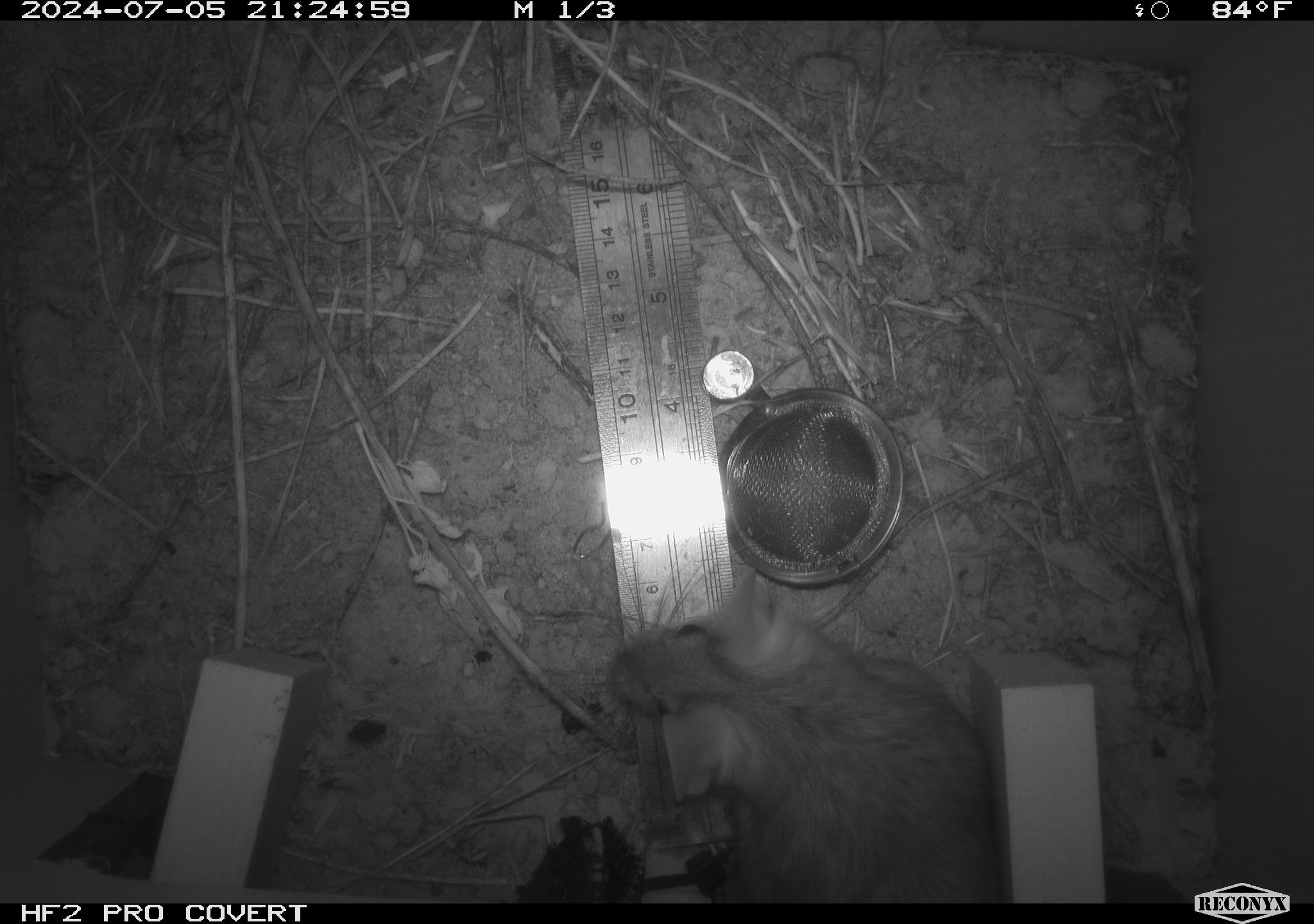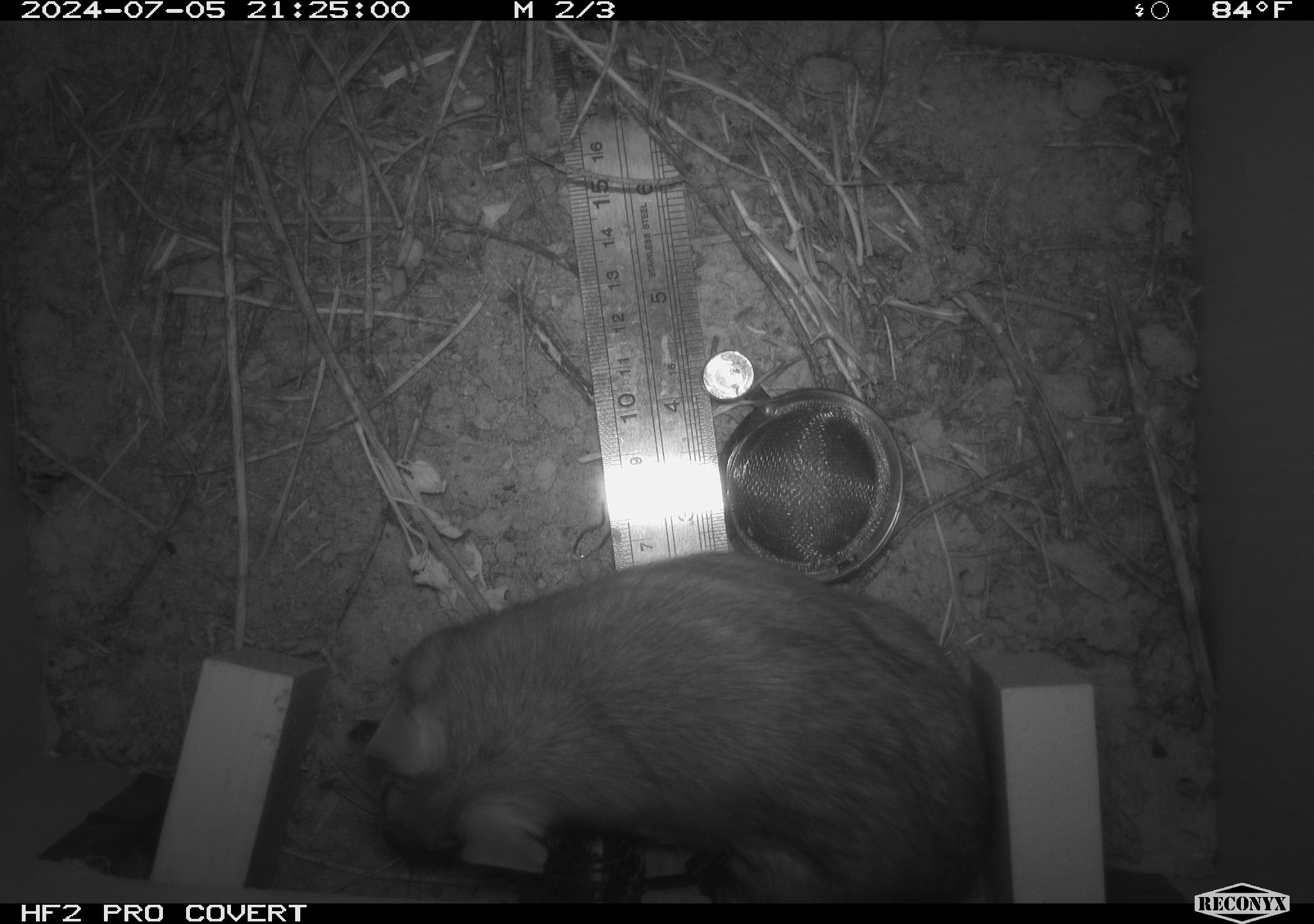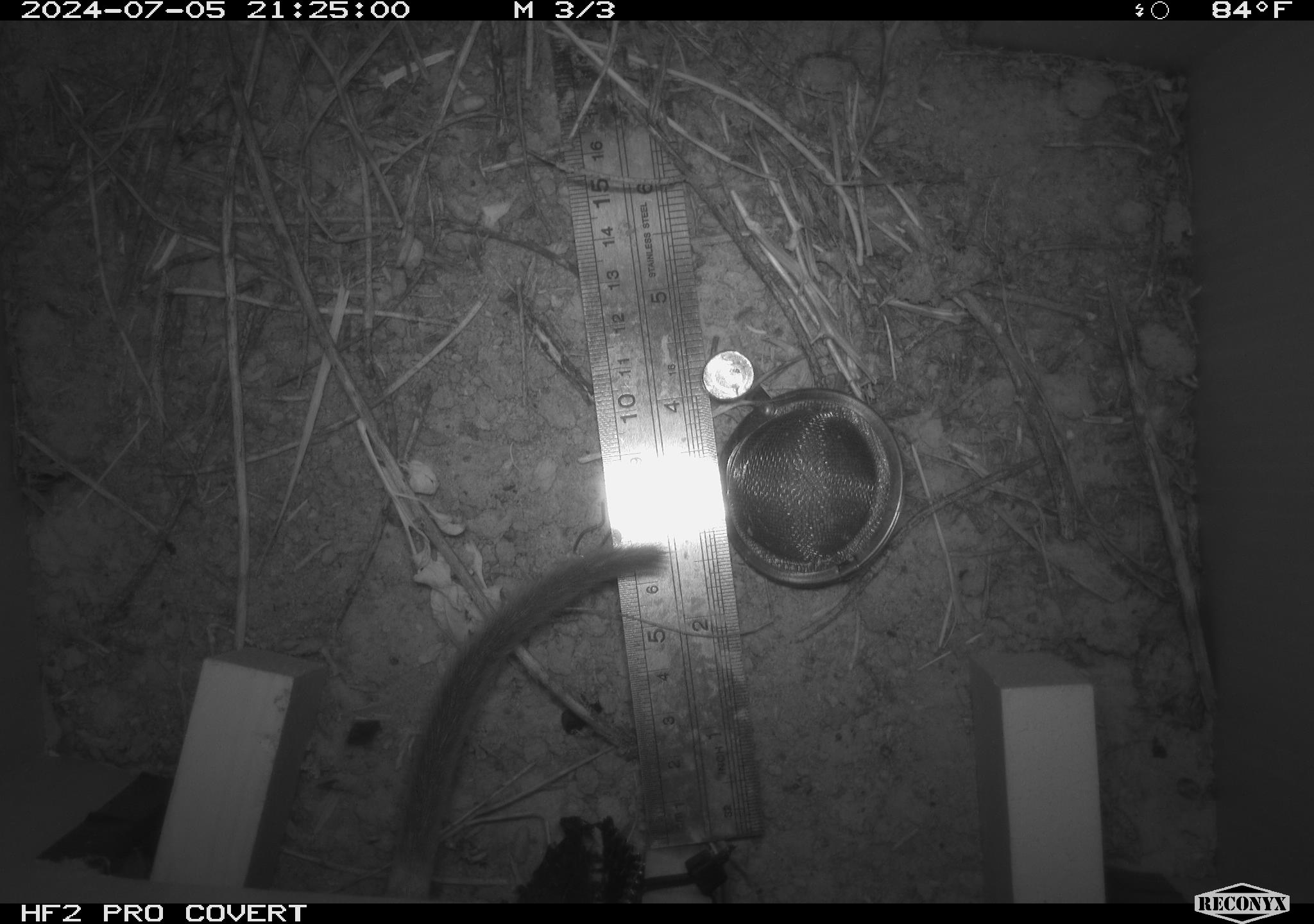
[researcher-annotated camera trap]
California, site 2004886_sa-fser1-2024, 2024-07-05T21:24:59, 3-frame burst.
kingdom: Animalia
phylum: Chordata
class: Mammalia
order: Rodentia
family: Cricetidae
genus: Neotoma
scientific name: Neotoma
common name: pack rat or woodrat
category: neotoma species